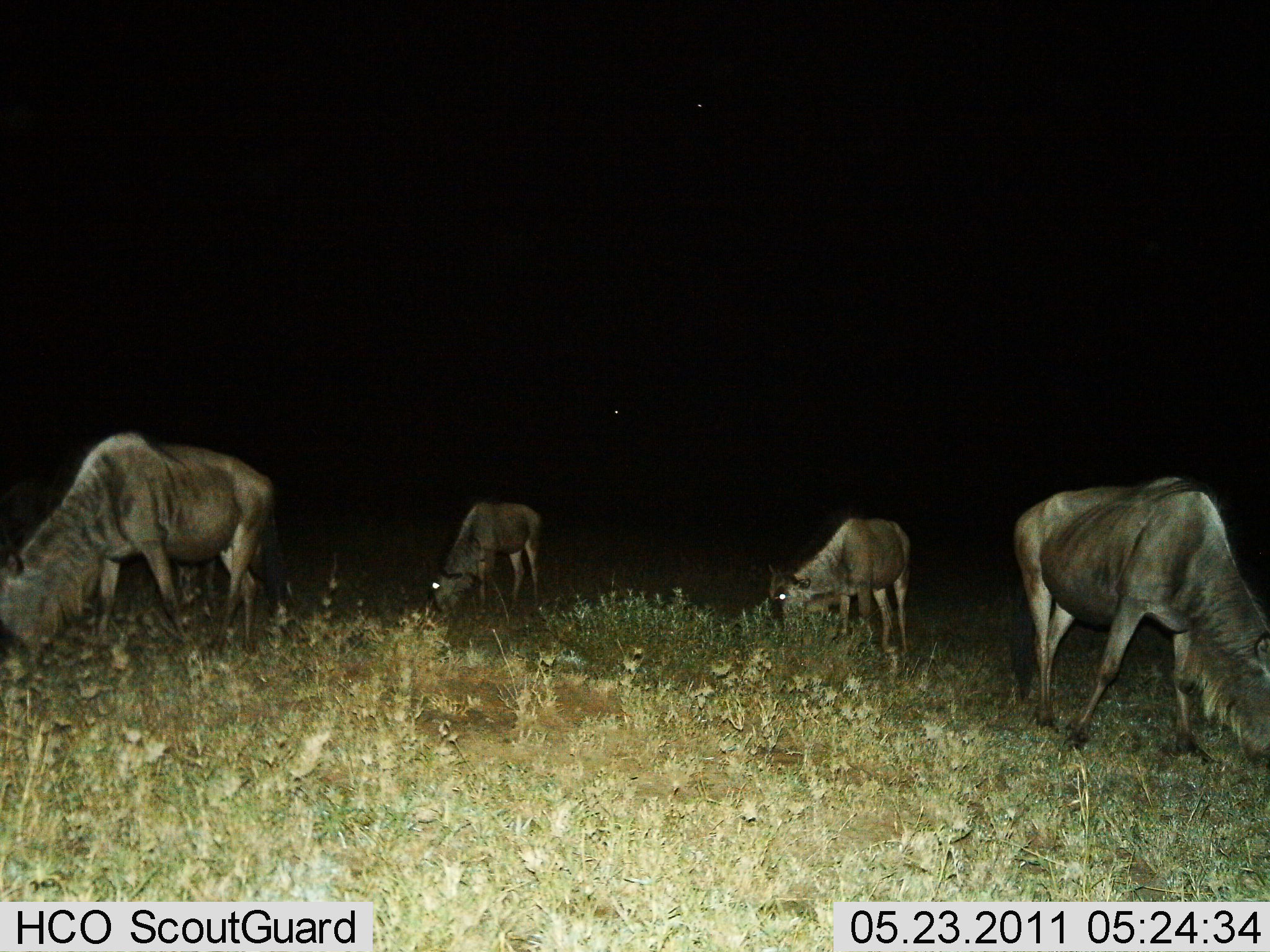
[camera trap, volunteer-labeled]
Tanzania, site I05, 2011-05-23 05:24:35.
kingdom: Animalia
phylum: Chordata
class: Mammalia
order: Artiodactyla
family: Bovidae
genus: Connochaetes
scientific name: Connochaetes taurinus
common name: blue wildebeest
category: wildebeest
Wildebeest (blue wildebeest) (Connochaetes taurinus), count 4. Behavior (volunteer vote fractions): standing 0%, resting 0%, moving 10%, interacting 0%. Young present (vote fraction): 0%. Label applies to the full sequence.